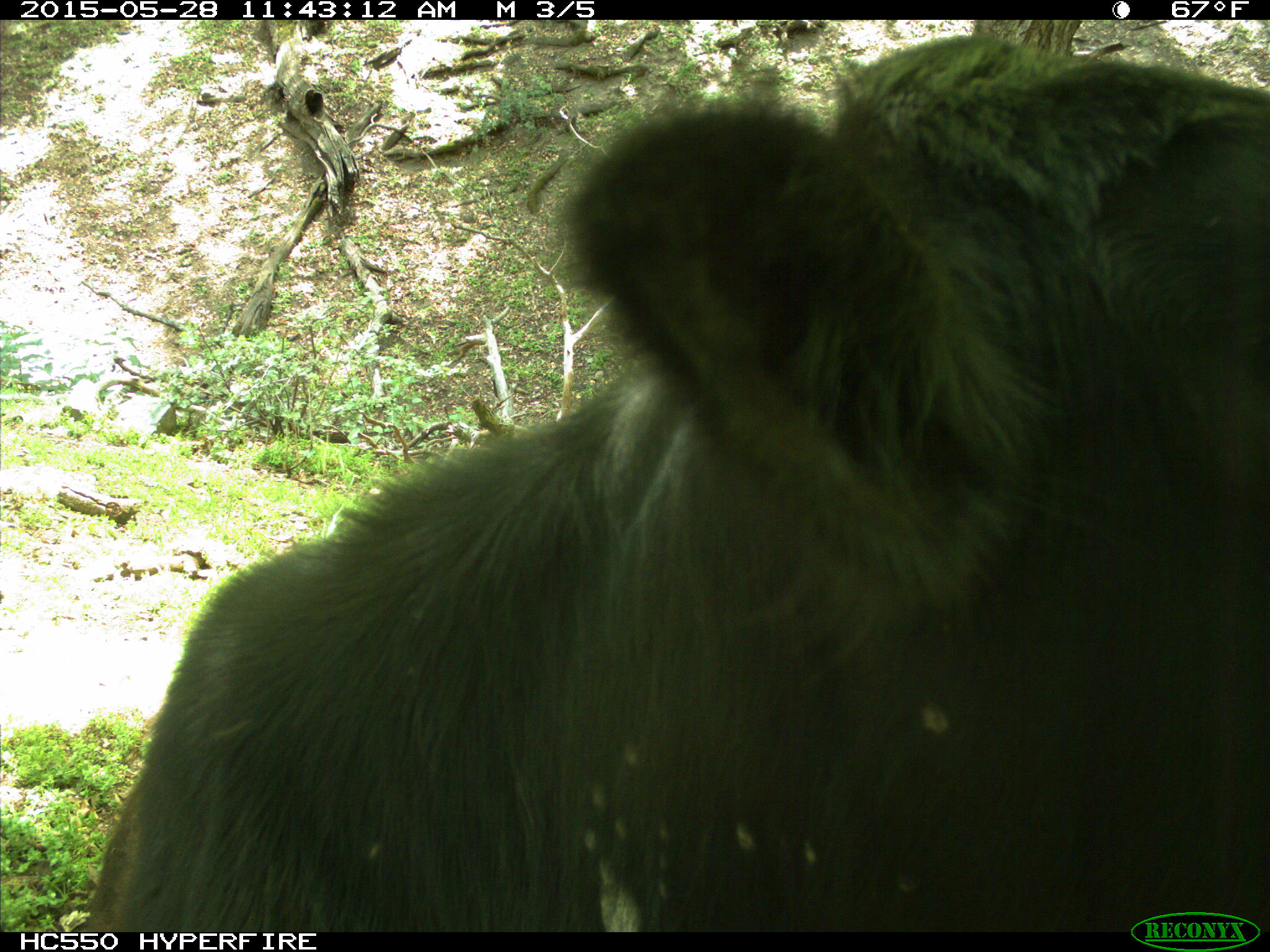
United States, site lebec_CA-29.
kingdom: Animalia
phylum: Chordata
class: Mammalia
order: Artiodactyla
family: Bovidae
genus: Bos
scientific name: Bos taurus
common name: domestic cow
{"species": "Bos taurus (domestic cow)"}